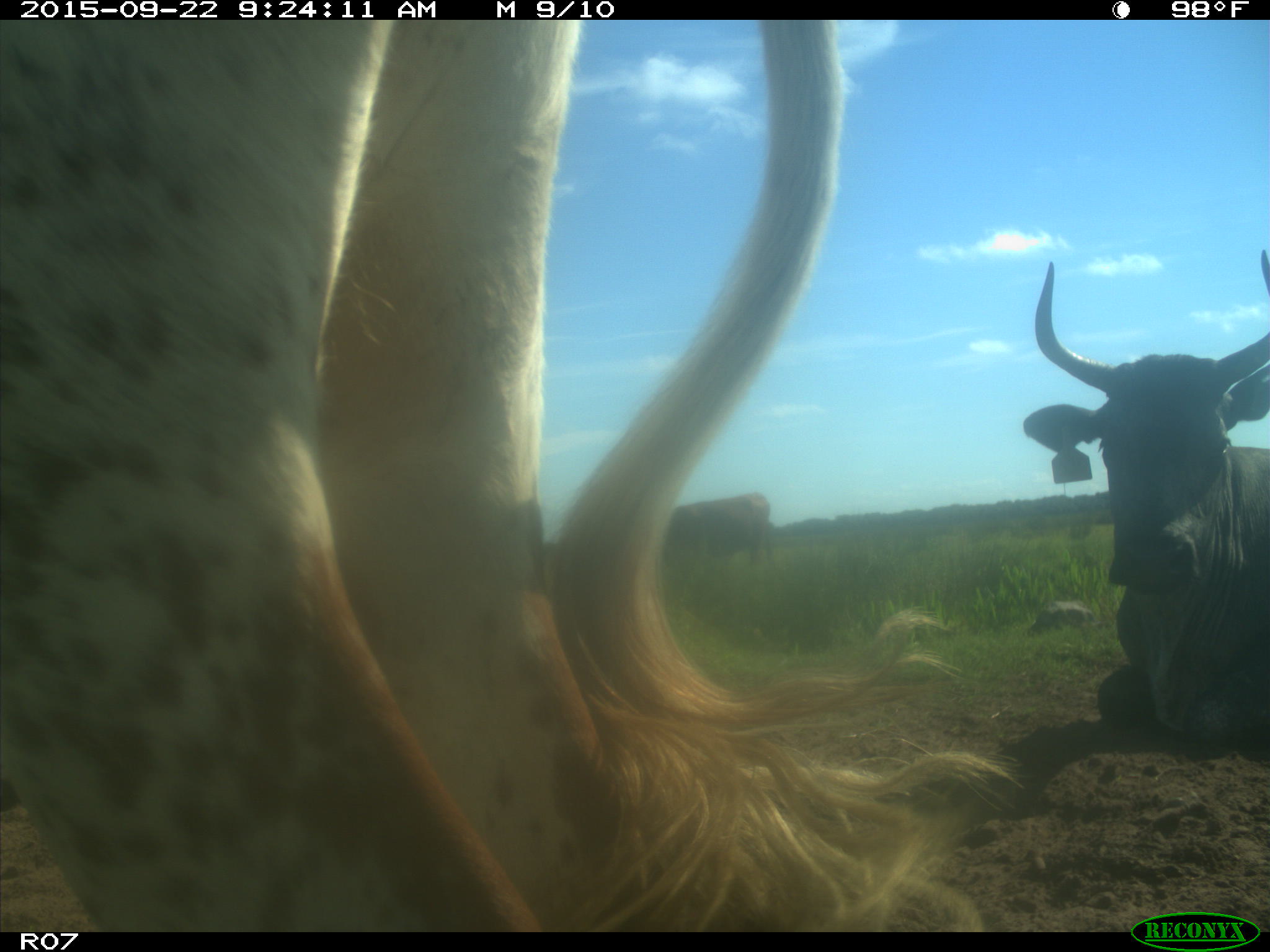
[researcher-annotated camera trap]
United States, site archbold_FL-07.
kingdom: Animalia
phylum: Chordata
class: Mammalia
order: Artiodactyla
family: Bovidae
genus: Bos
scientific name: Bos taurus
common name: domestic cow